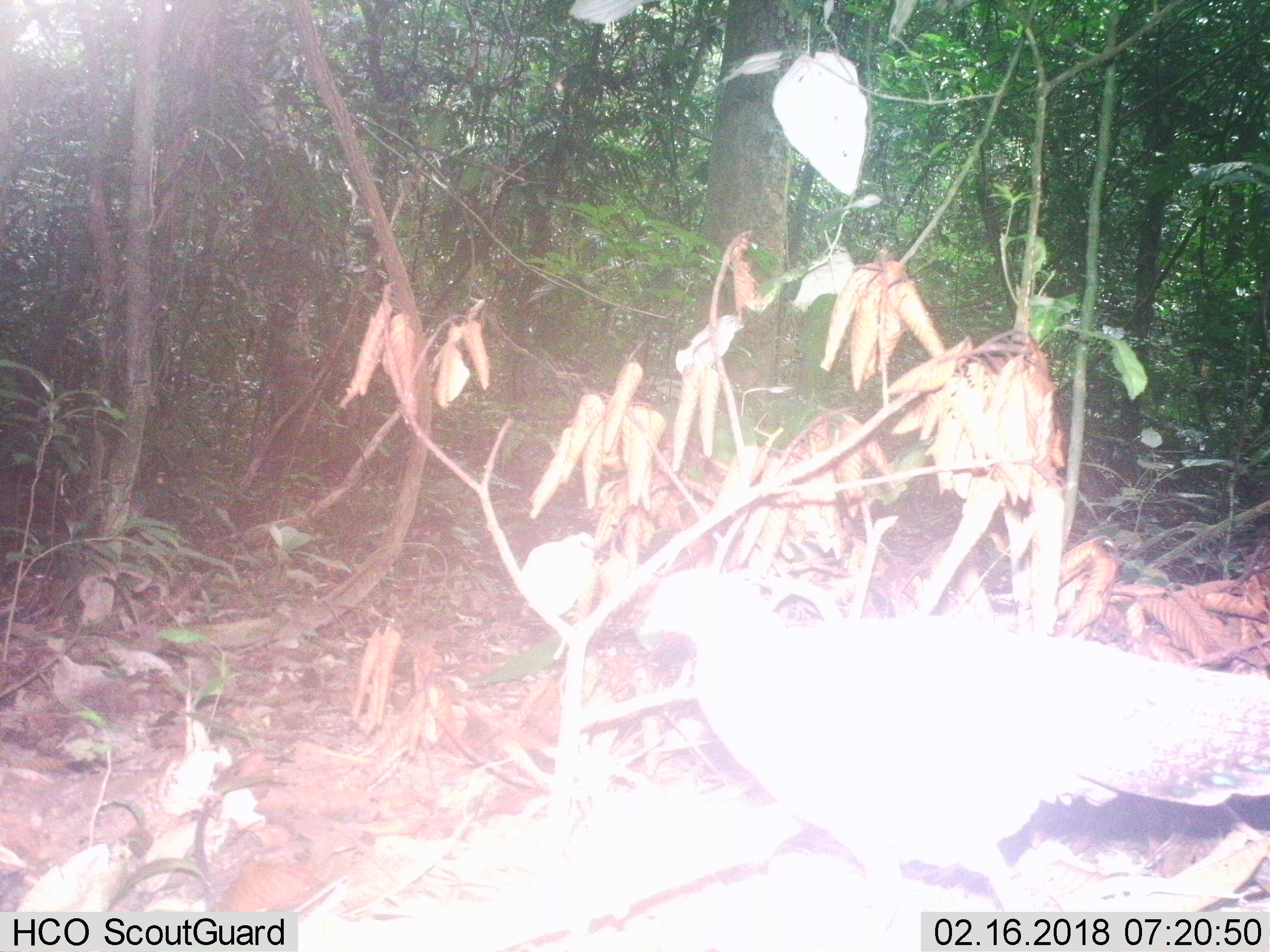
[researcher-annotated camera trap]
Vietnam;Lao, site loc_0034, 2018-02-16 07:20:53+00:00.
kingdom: Animalia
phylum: Chordata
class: Aves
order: Galliformes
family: Phasianidae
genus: Polyplectron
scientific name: Polyplectron bicalcaratum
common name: gray peacock-pheasant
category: grey peacock pheasant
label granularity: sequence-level